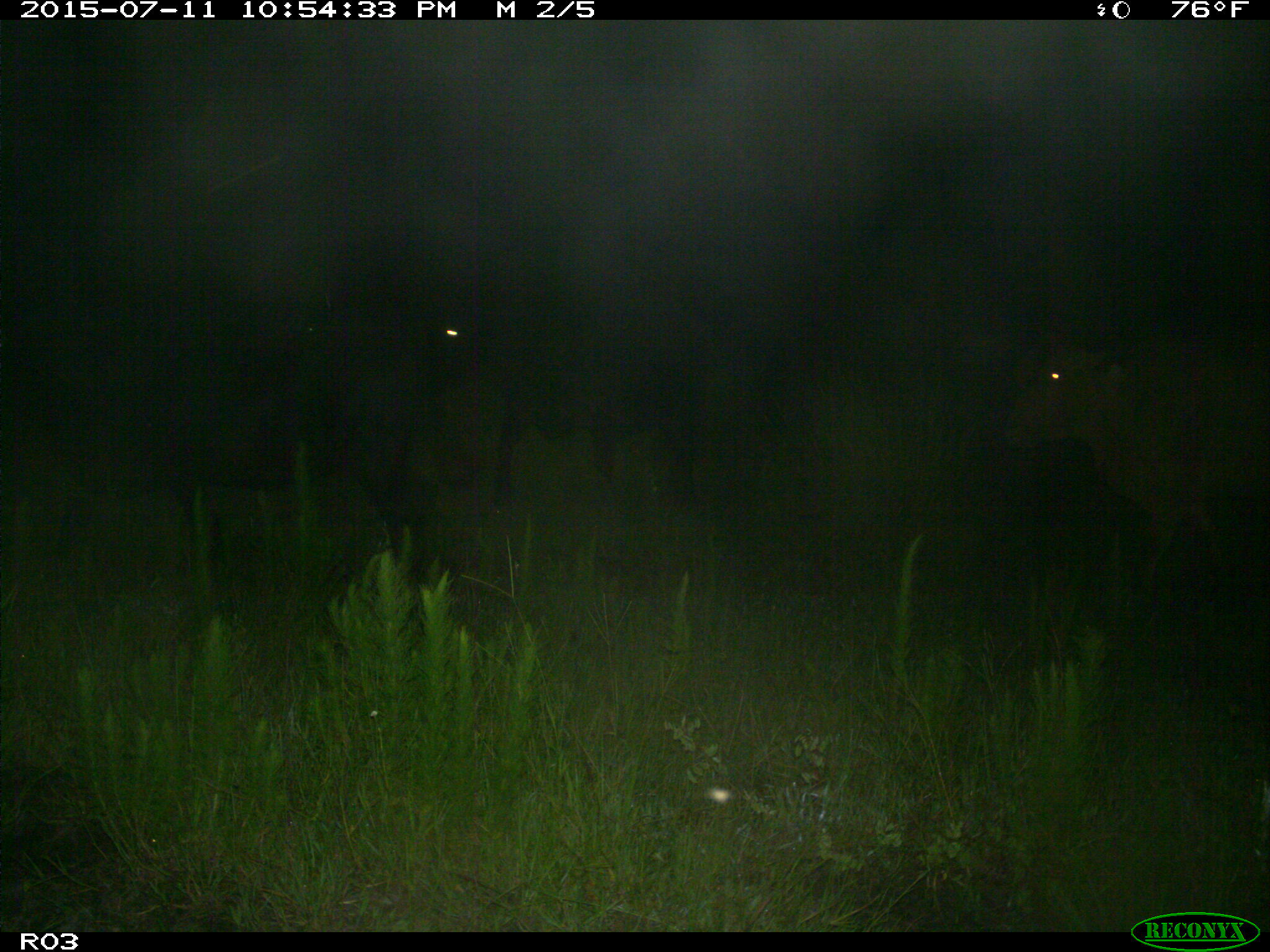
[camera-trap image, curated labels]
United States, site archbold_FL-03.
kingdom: Animalia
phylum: Chordata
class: Mammalia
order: Artiodactyla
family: Bovidae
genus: Bos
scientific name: Bos taurus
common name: domestic cow